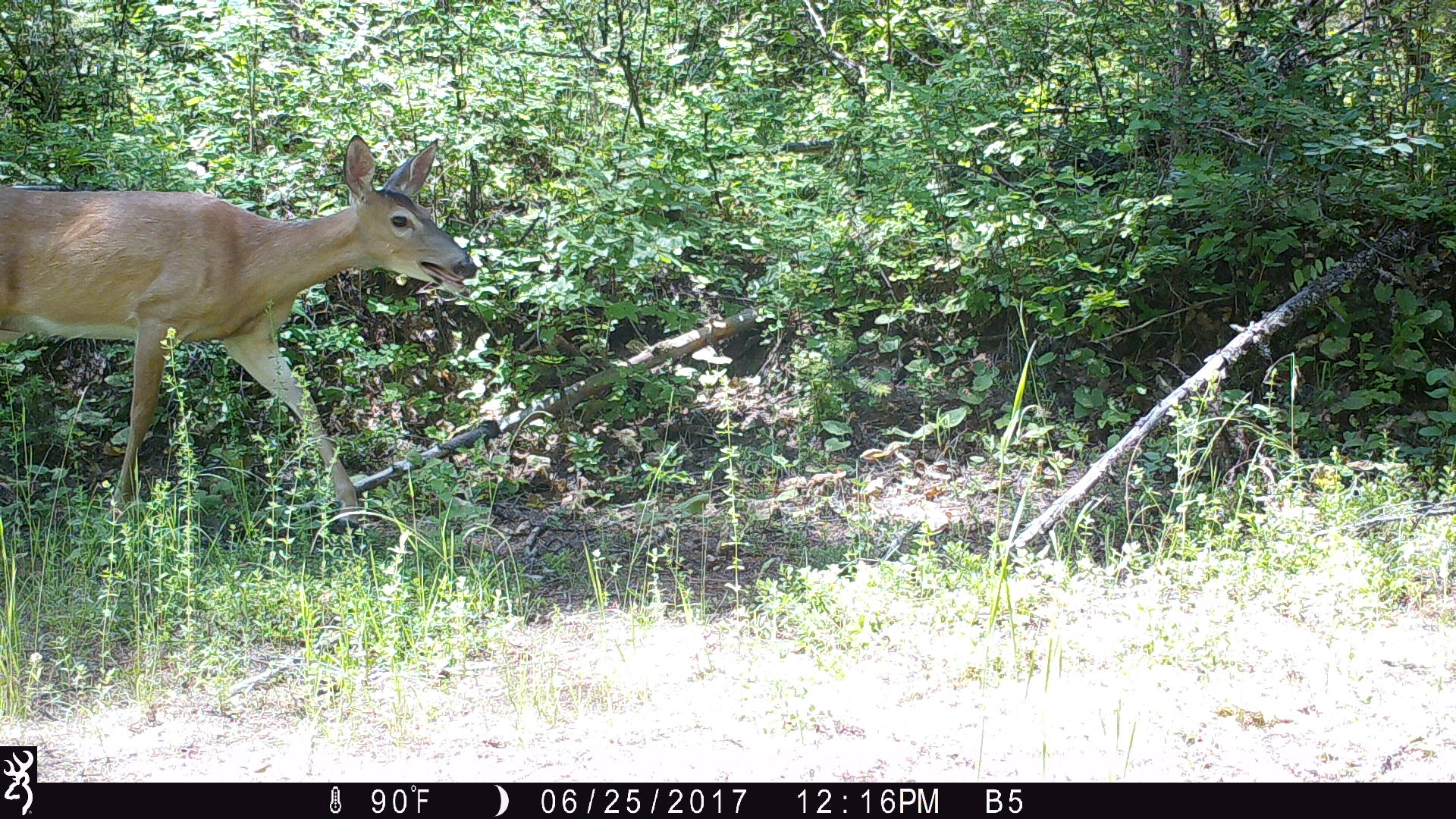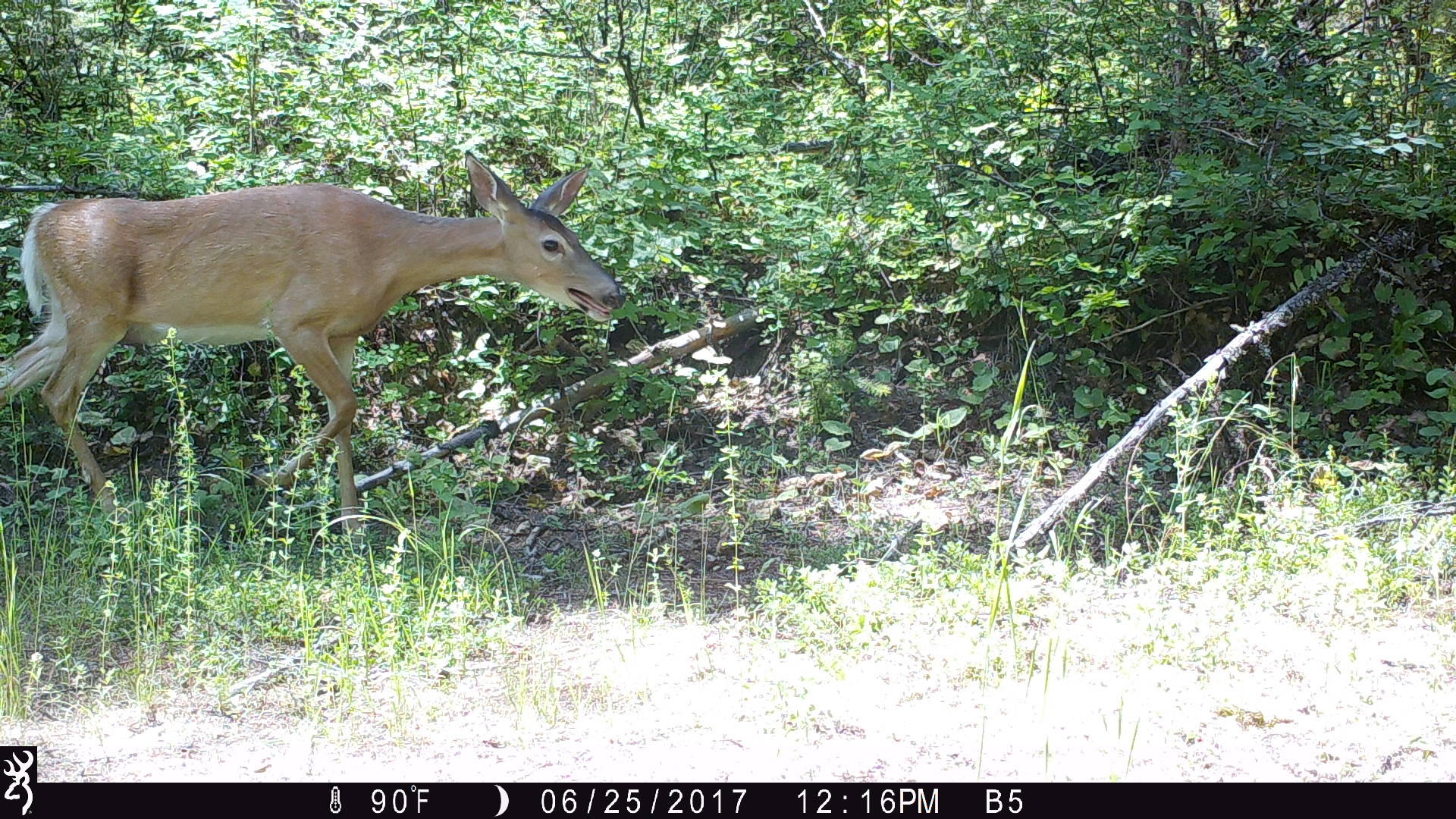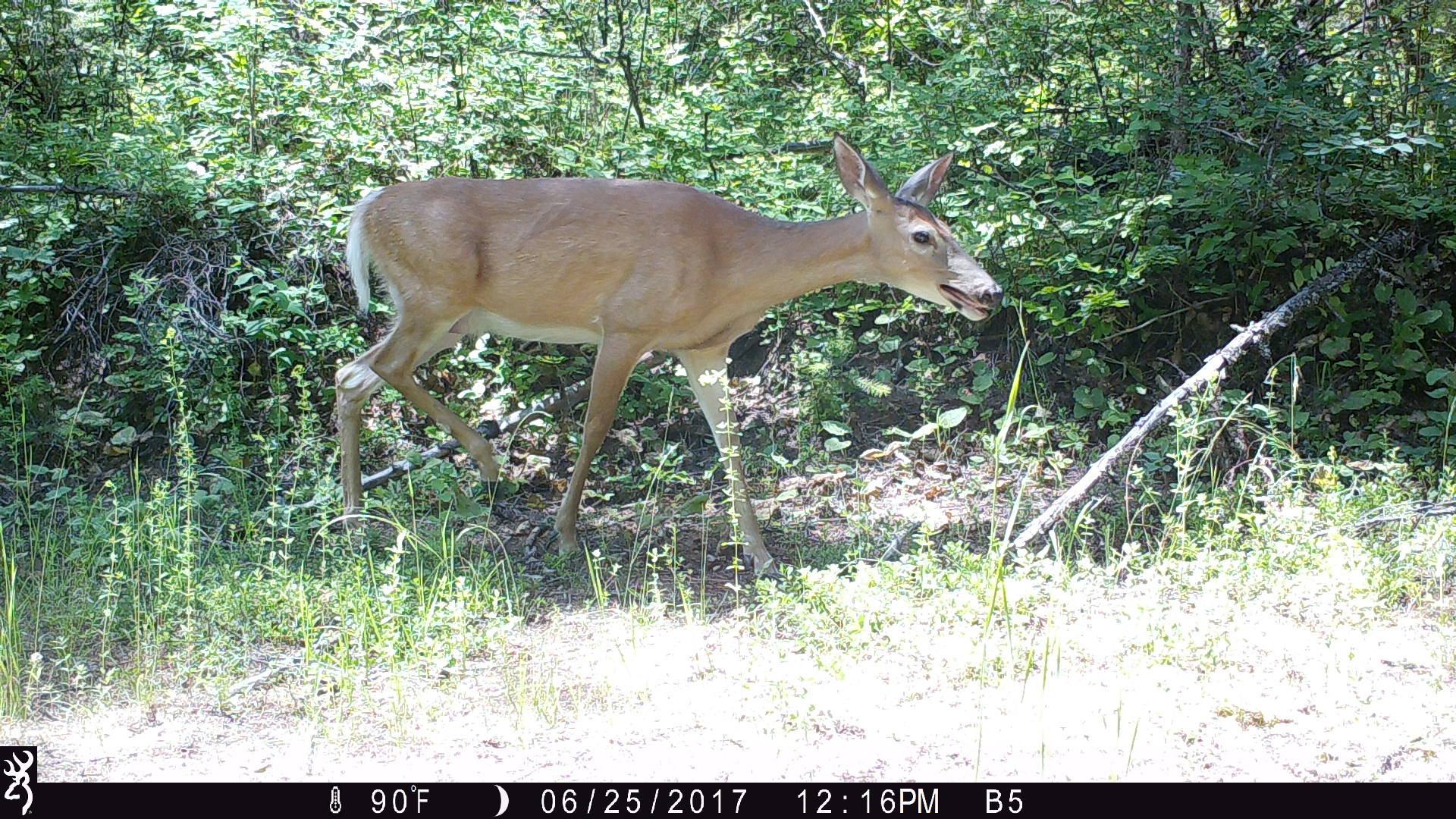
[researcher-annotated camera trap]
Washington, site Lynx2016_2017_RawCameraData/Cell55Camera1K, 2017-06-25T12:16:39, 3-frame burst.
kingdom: Animalia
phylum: Chordata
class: Mammalia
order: Artiodactyla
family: Cervidae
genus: Odocoileus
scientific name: Odocoileus virginianus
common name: white-tailed deer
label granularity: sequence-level